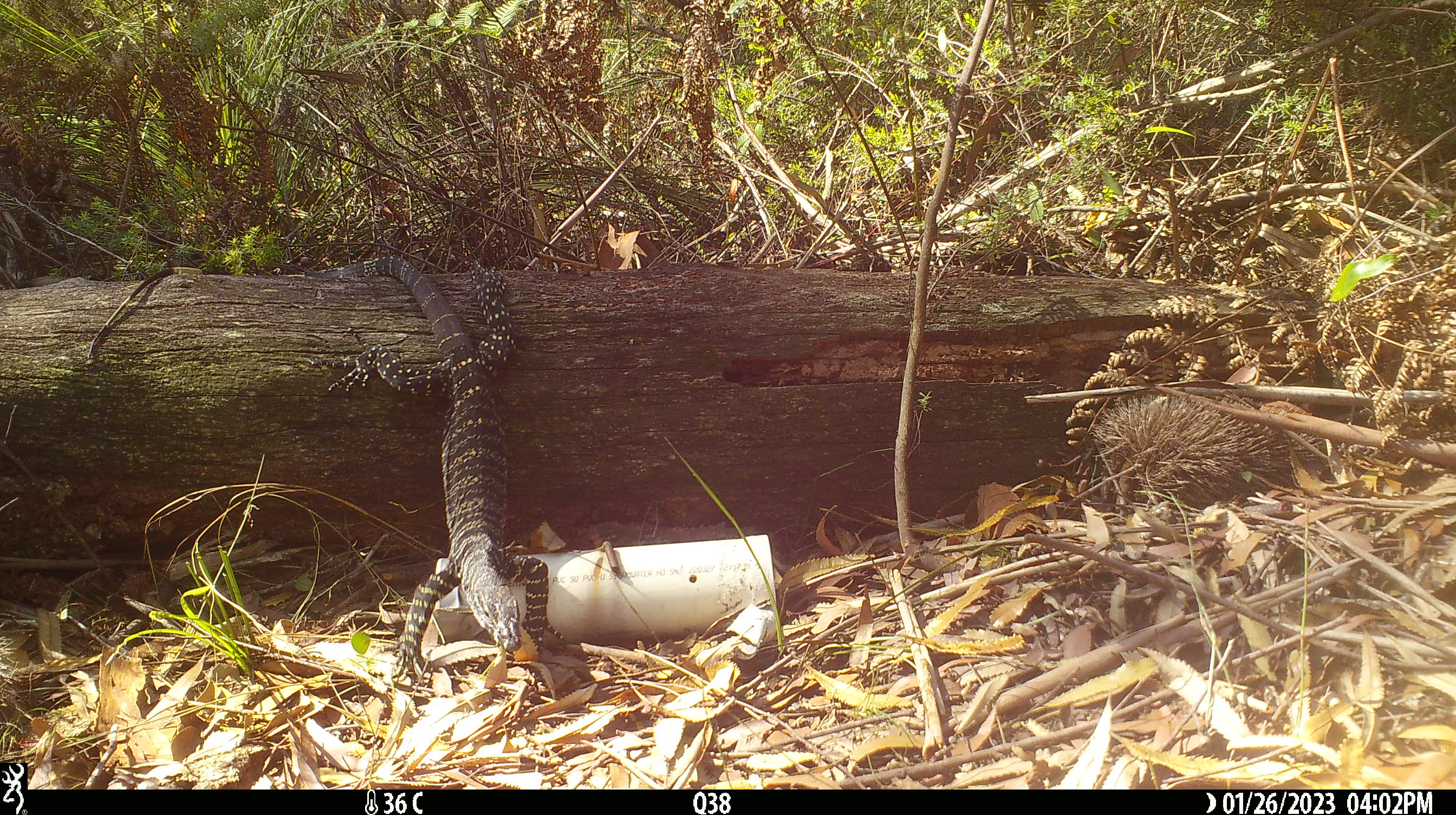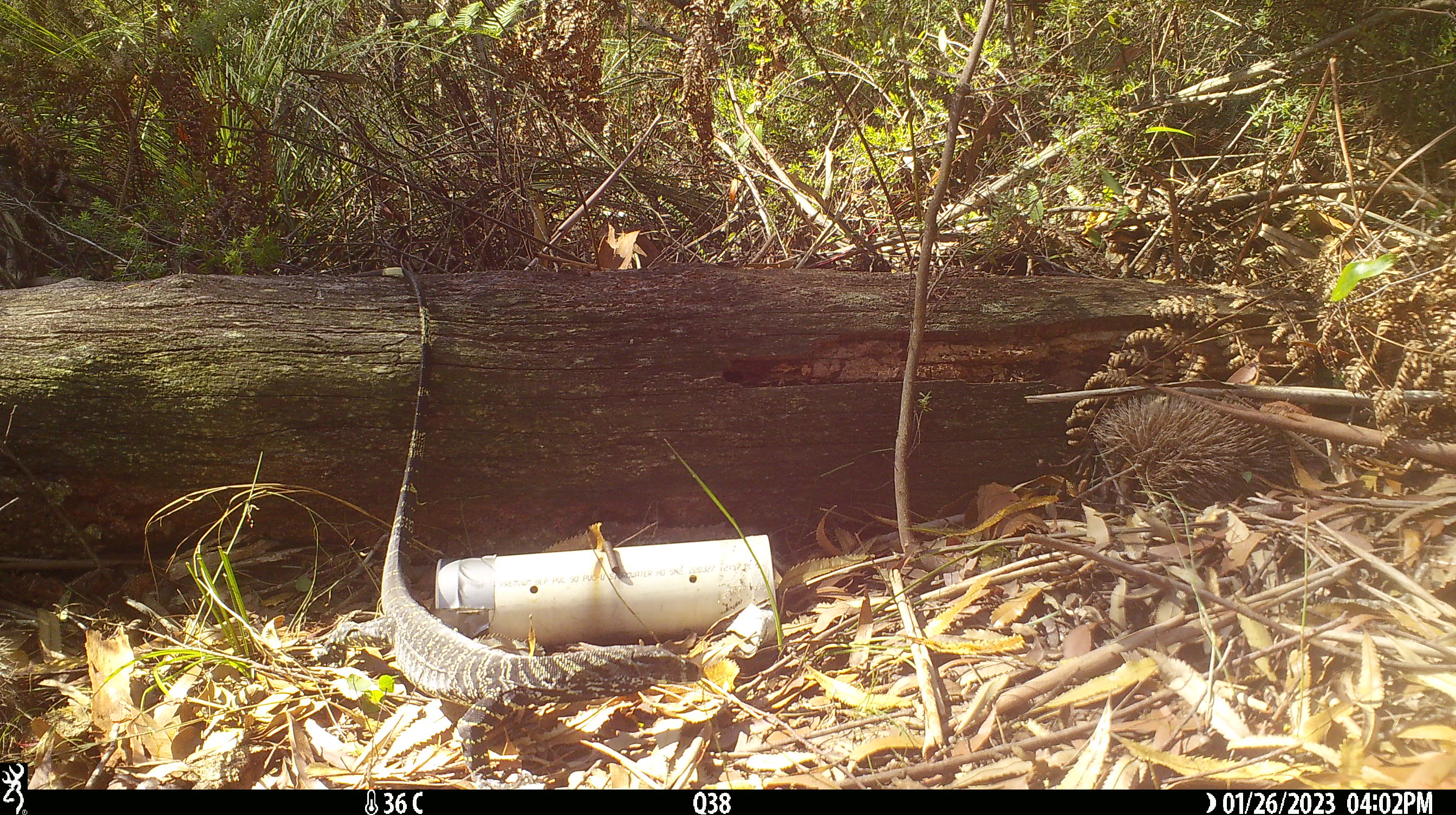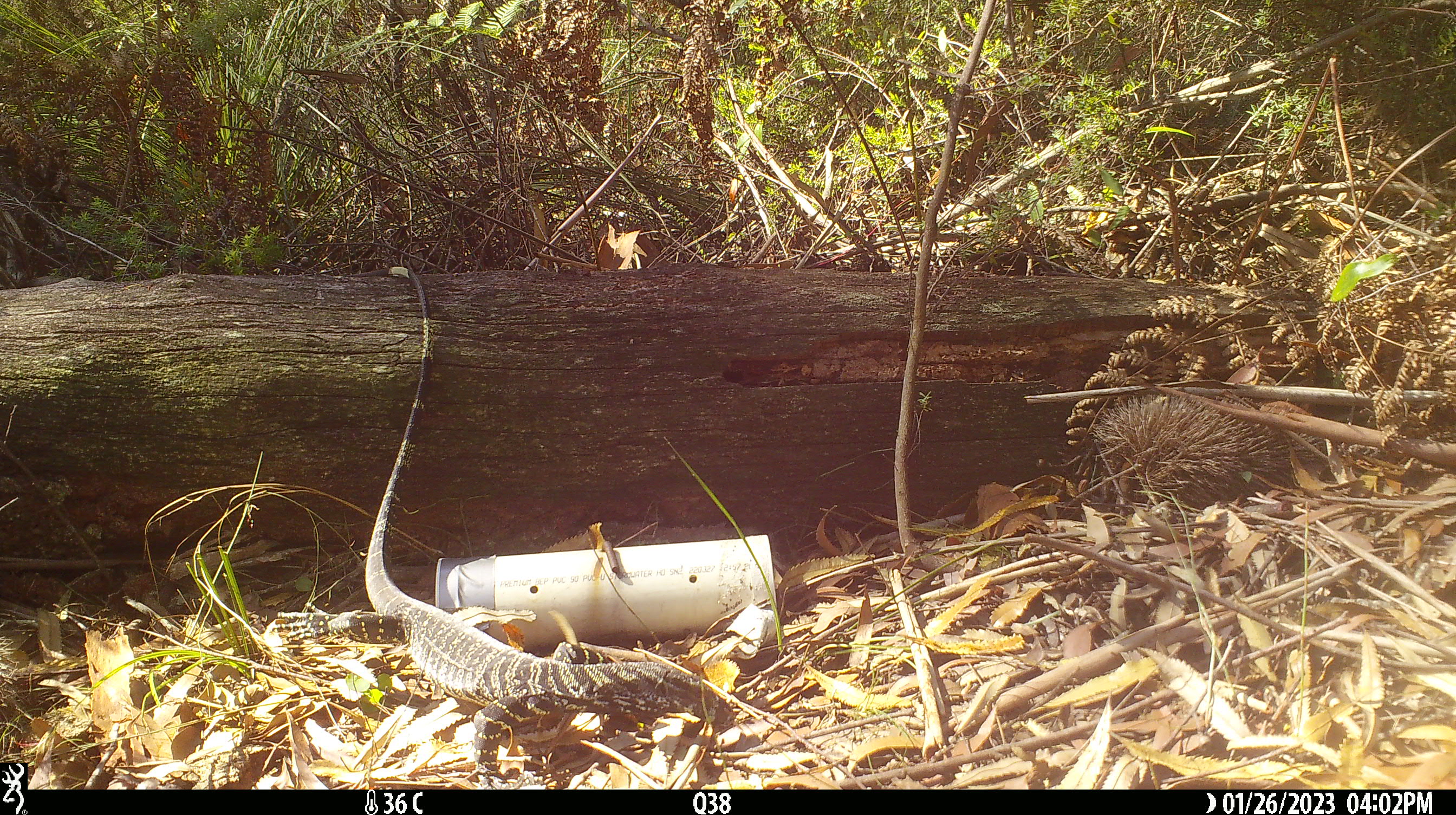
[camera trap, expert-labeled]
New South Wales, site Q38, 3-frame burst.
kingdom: Animalia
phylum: Chordata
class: Reptilia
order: Squamata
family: Varanidae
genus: Varanus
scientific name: Varanus varius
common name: lace monitor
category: goanna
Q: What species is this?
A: Goanna (lace monitor) (Varanus varius).